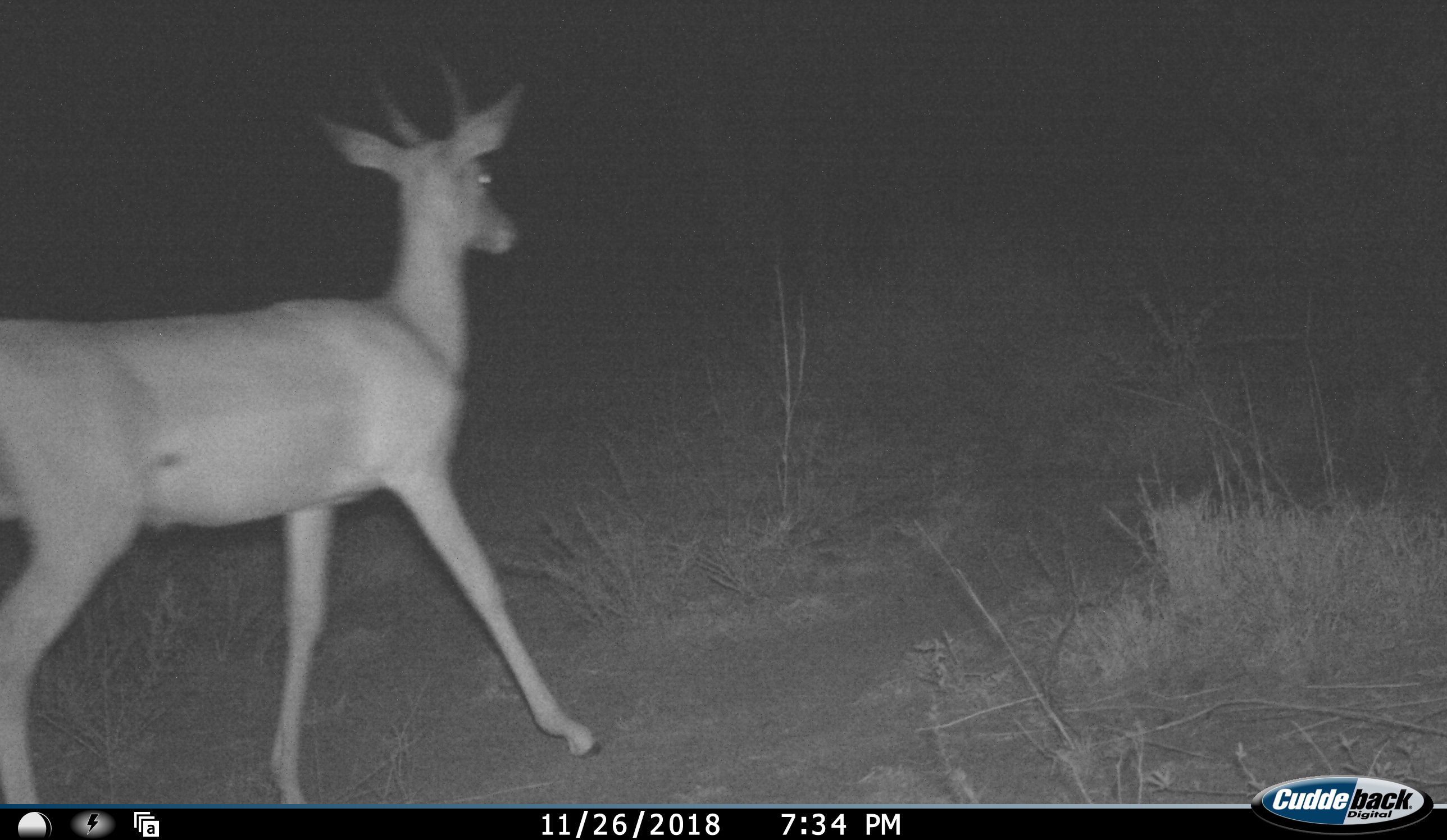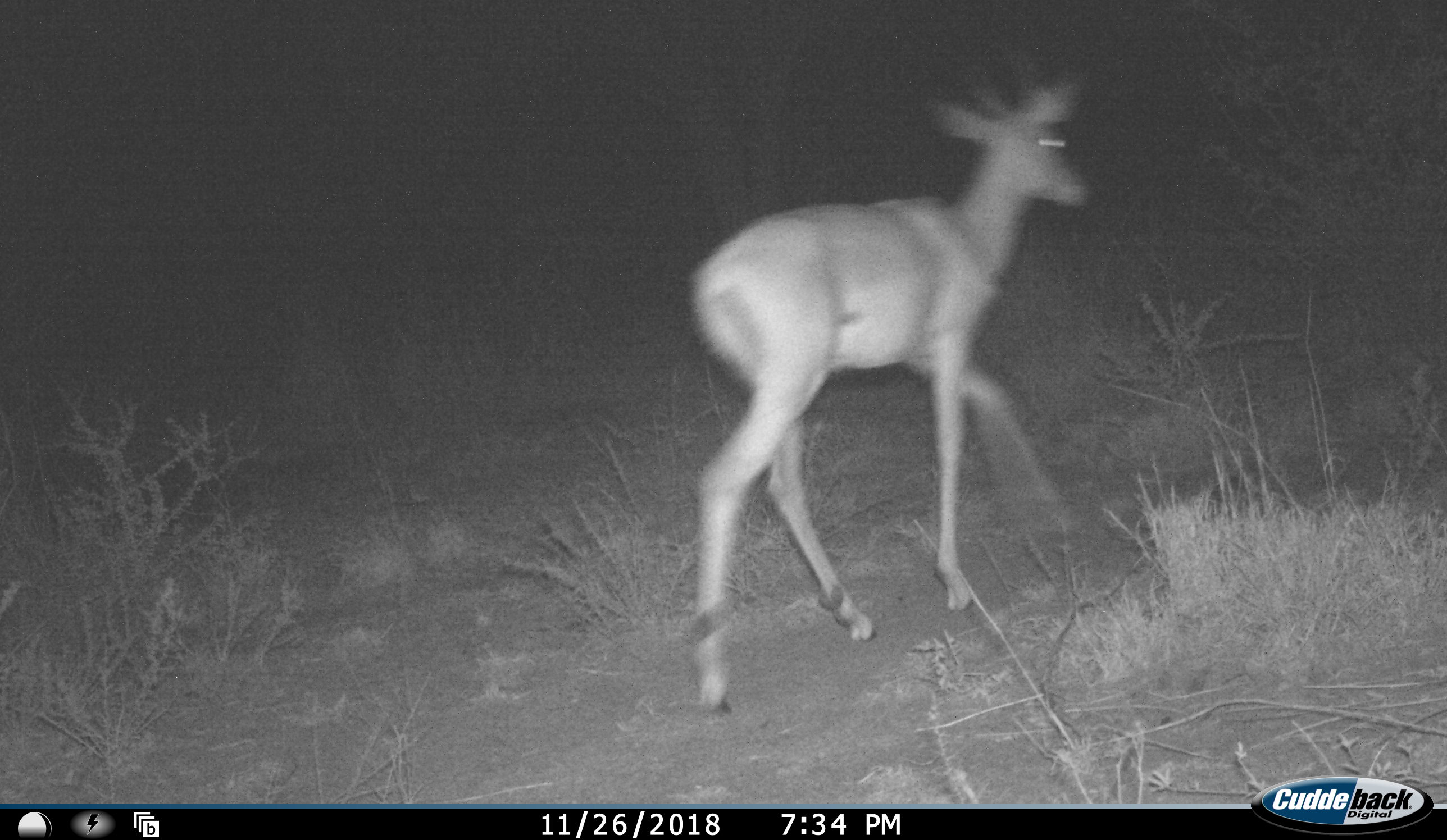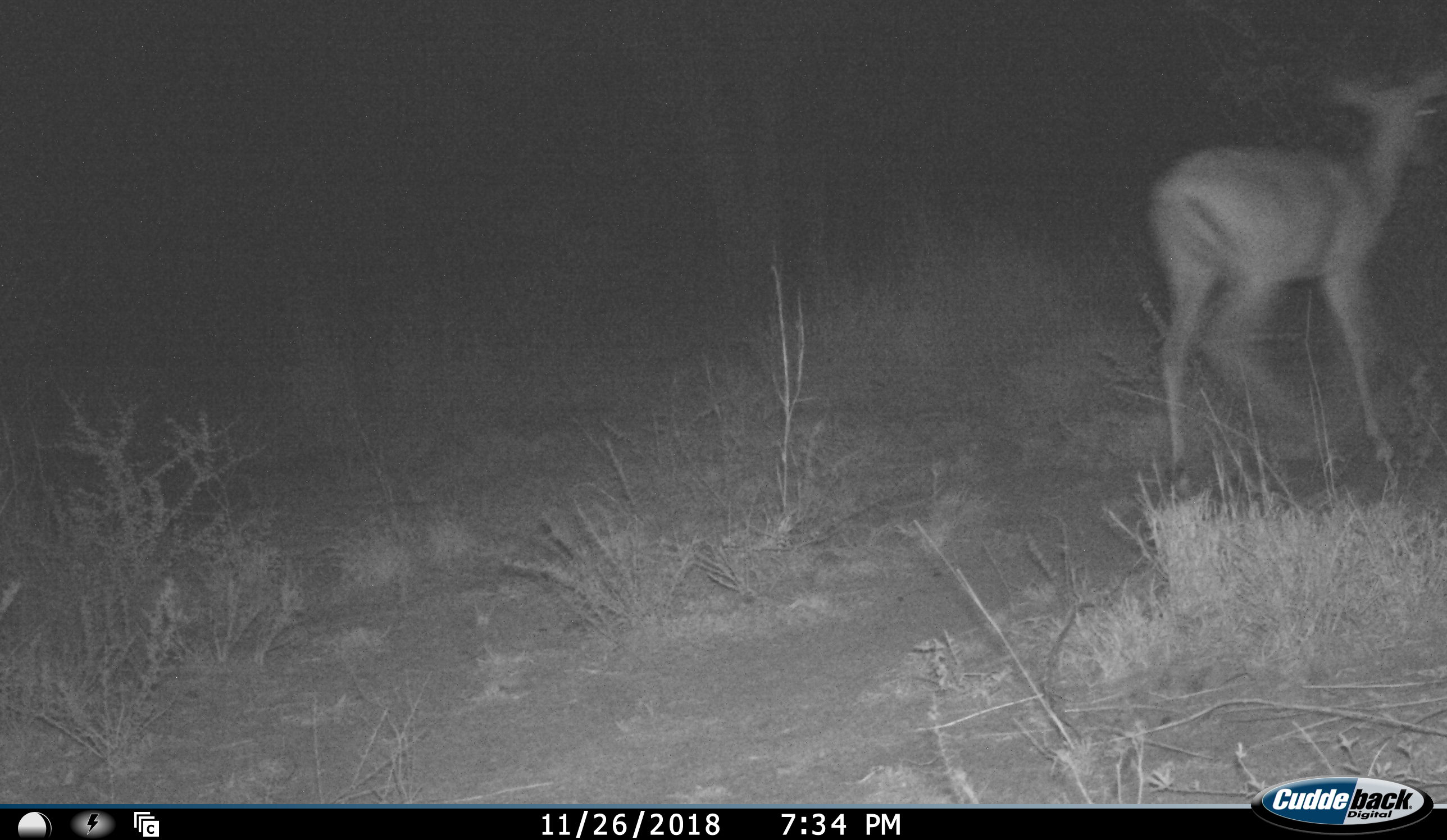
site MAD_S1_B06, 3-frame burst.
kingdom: Animalia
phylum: Chordata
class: Mammalia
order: Artiodactyla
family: Bovidae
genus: Aepyceros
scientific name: Aepyceros melampus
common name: impala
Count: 1.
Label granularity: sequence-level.